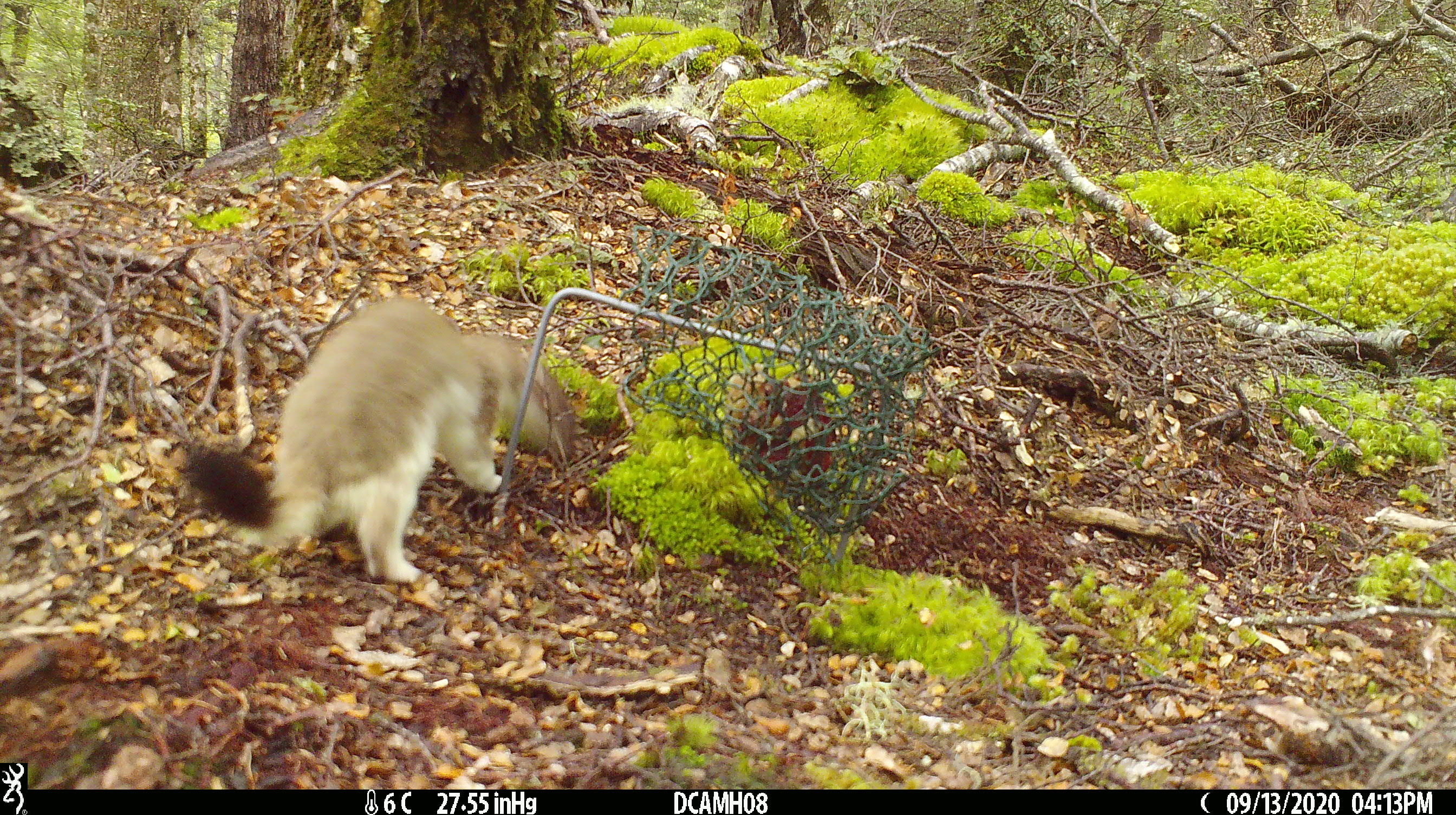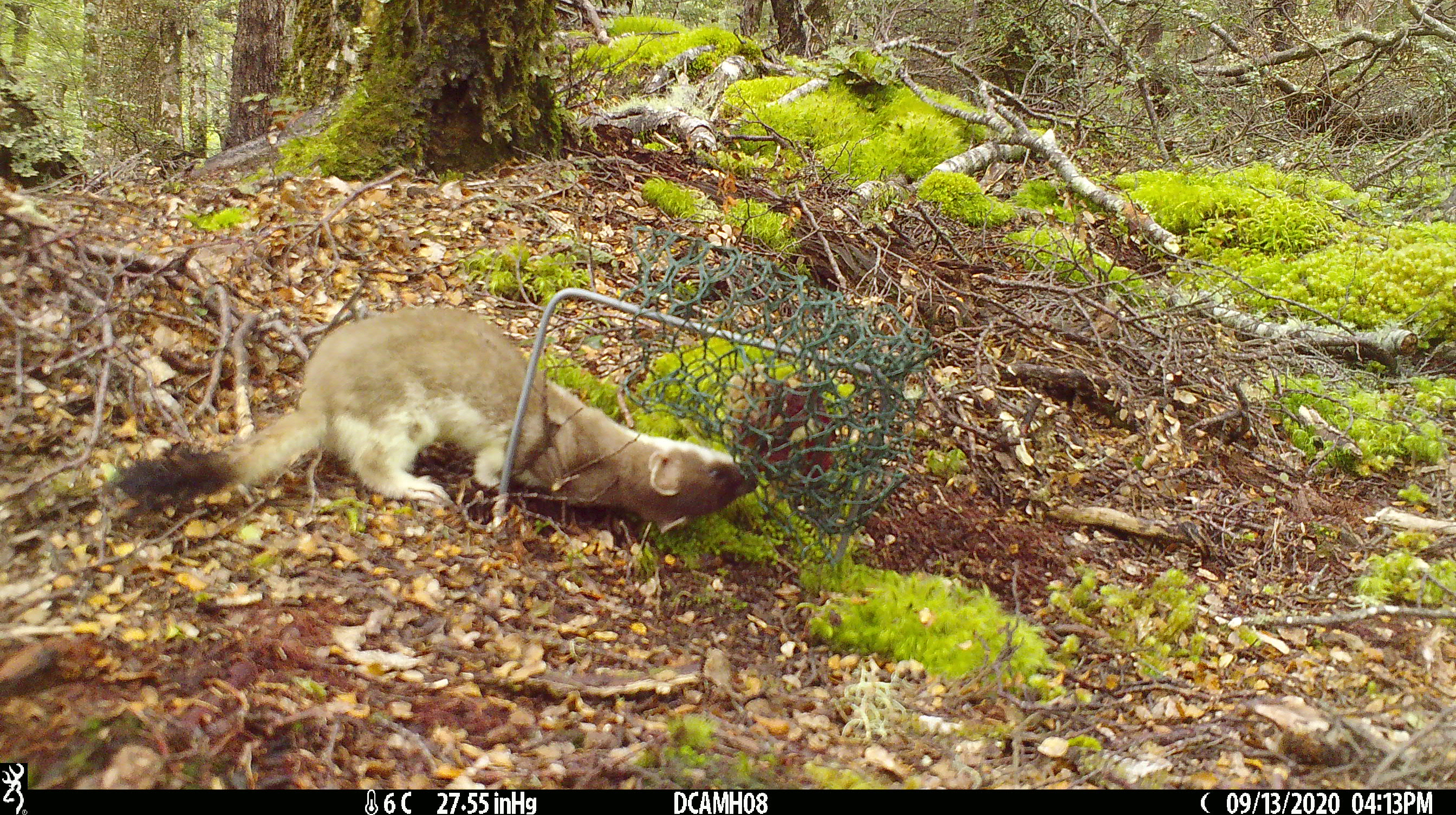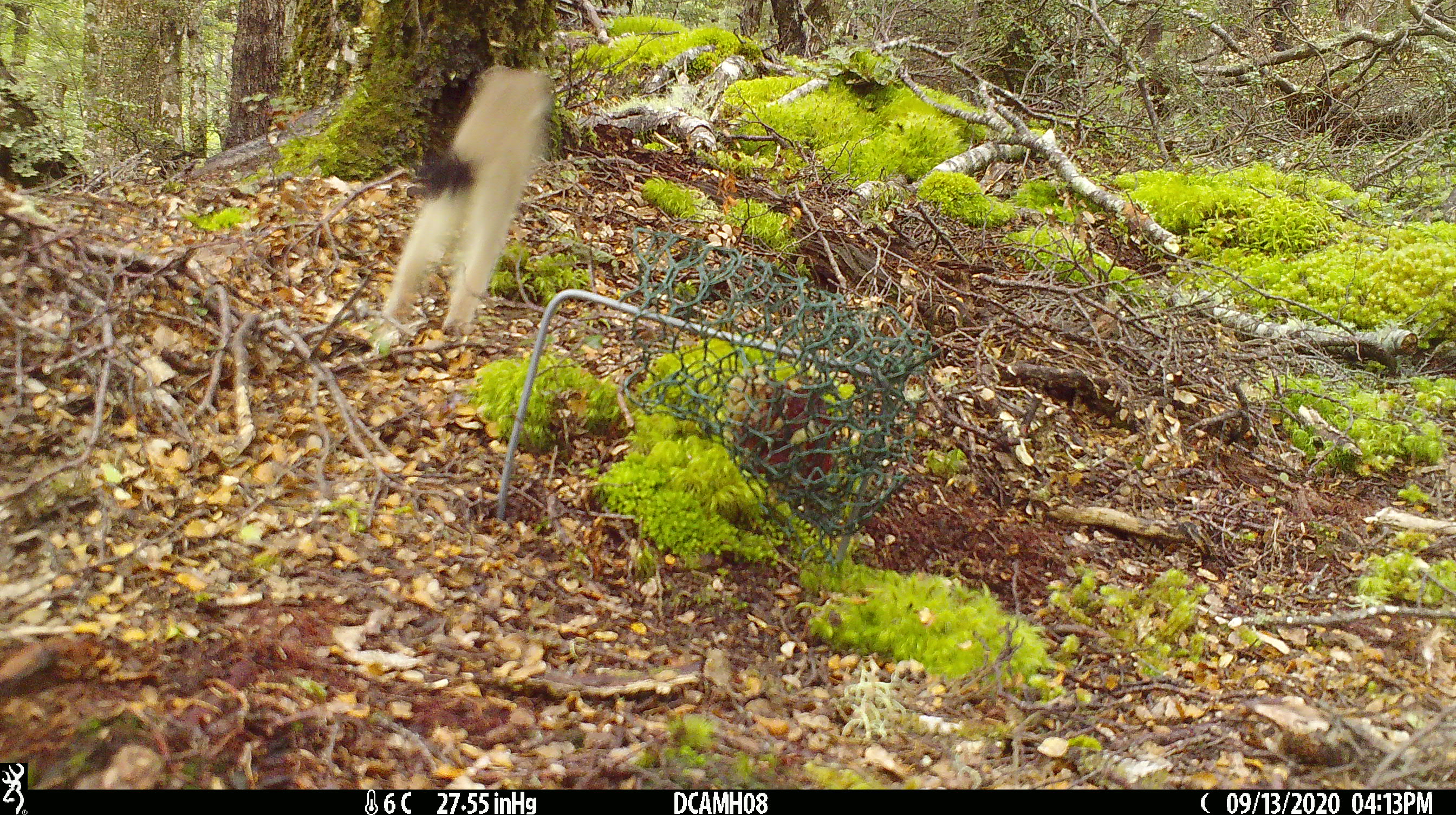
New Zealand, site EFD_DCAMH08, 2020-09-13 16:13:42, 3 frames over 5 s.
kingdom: Animalia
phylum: Chordata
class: Mammalia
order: Carnivora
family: Mustelidae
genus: Mustela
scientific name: Mustela erminea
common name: stoat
Stoat (Mustela erminea).